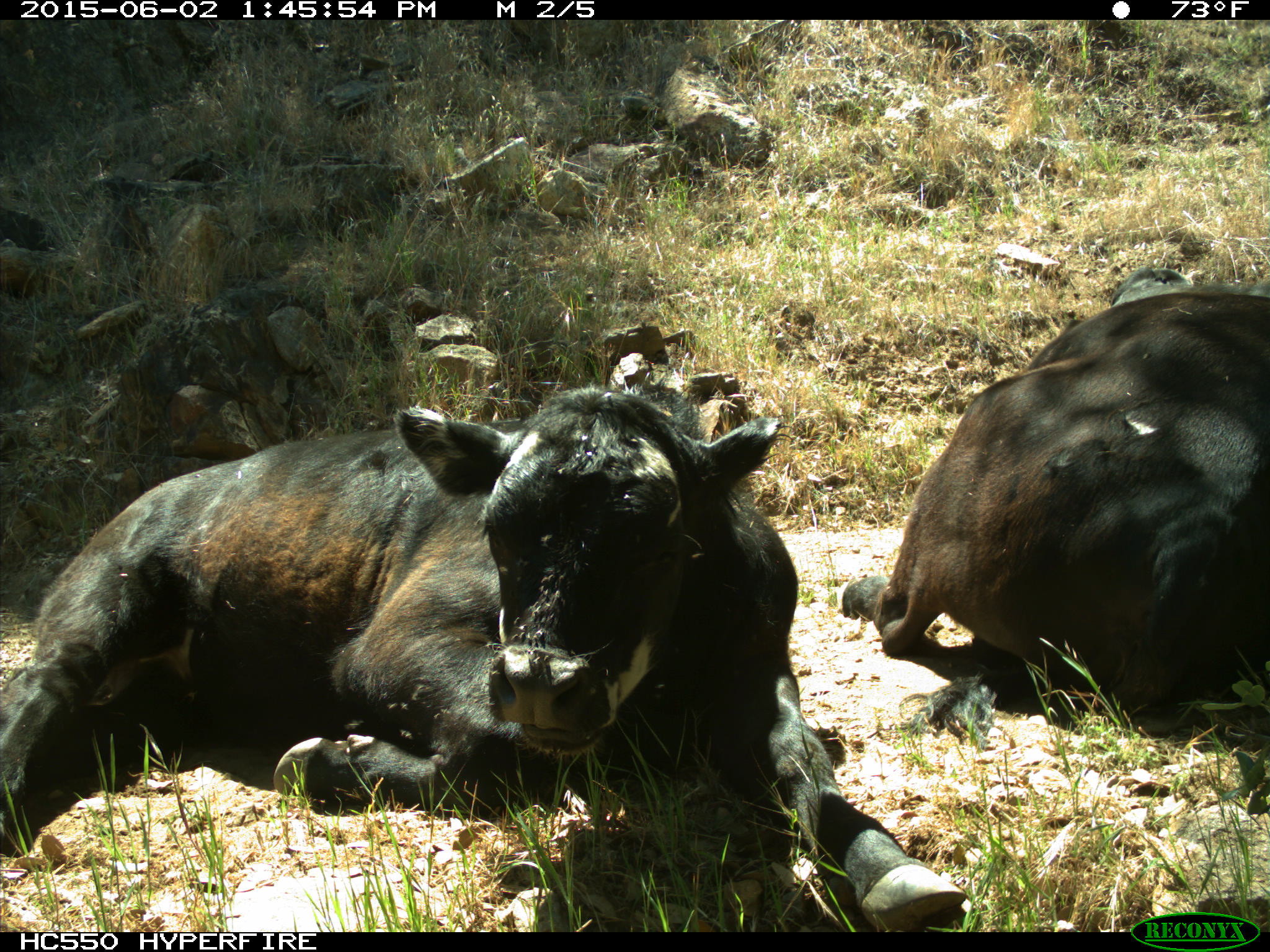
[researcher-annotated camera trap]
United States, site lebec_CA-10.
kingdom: Animalia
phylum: Chordata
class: Mammalia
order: Artiodactyla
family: Bovidae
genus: Bos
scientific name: Bos taurus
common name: domestic cow